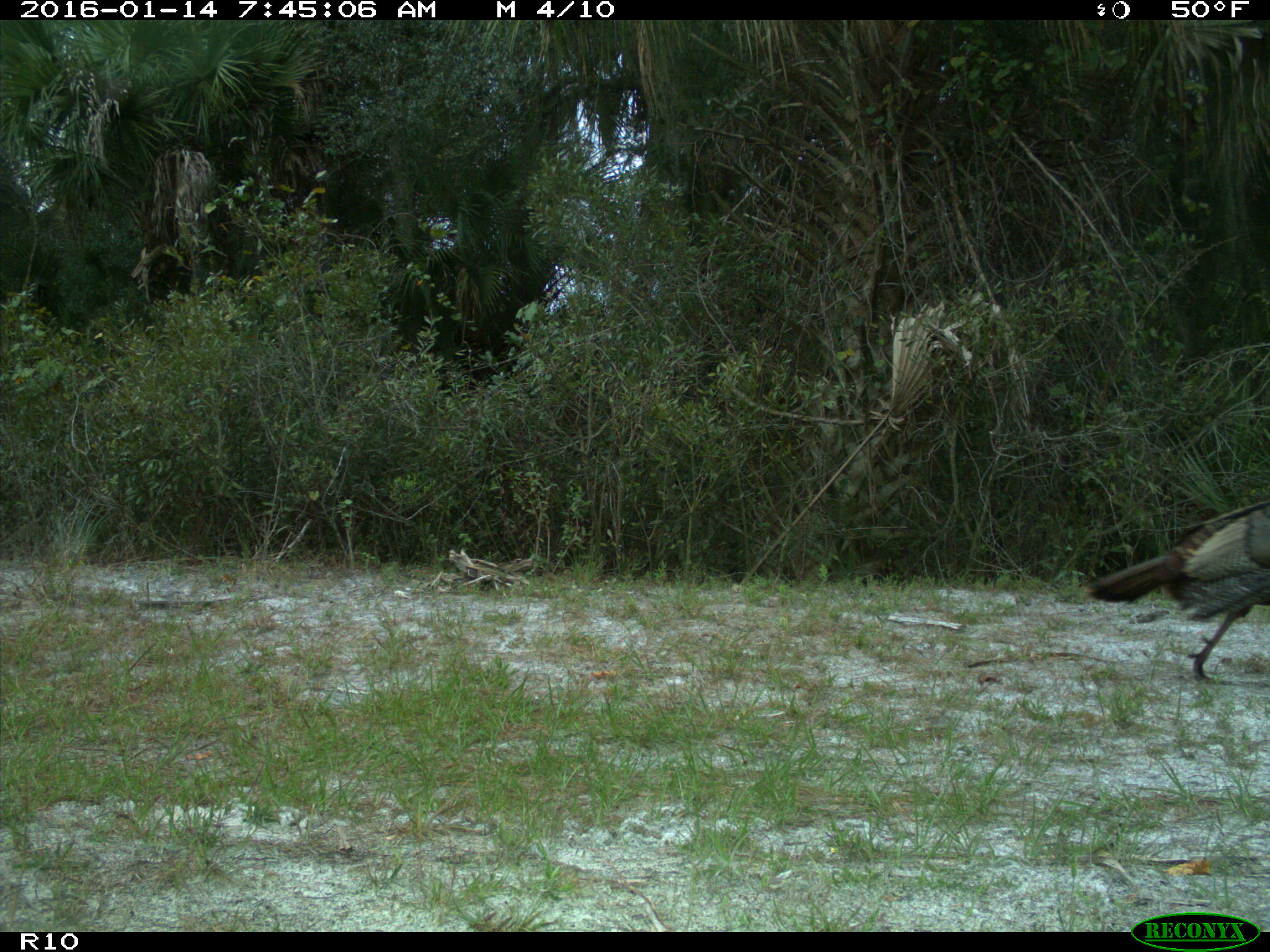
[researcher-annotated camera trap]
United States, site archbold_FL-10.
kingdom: Animalia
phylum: Chordata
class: Aves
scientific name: Aves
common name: birds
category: unidentified bird